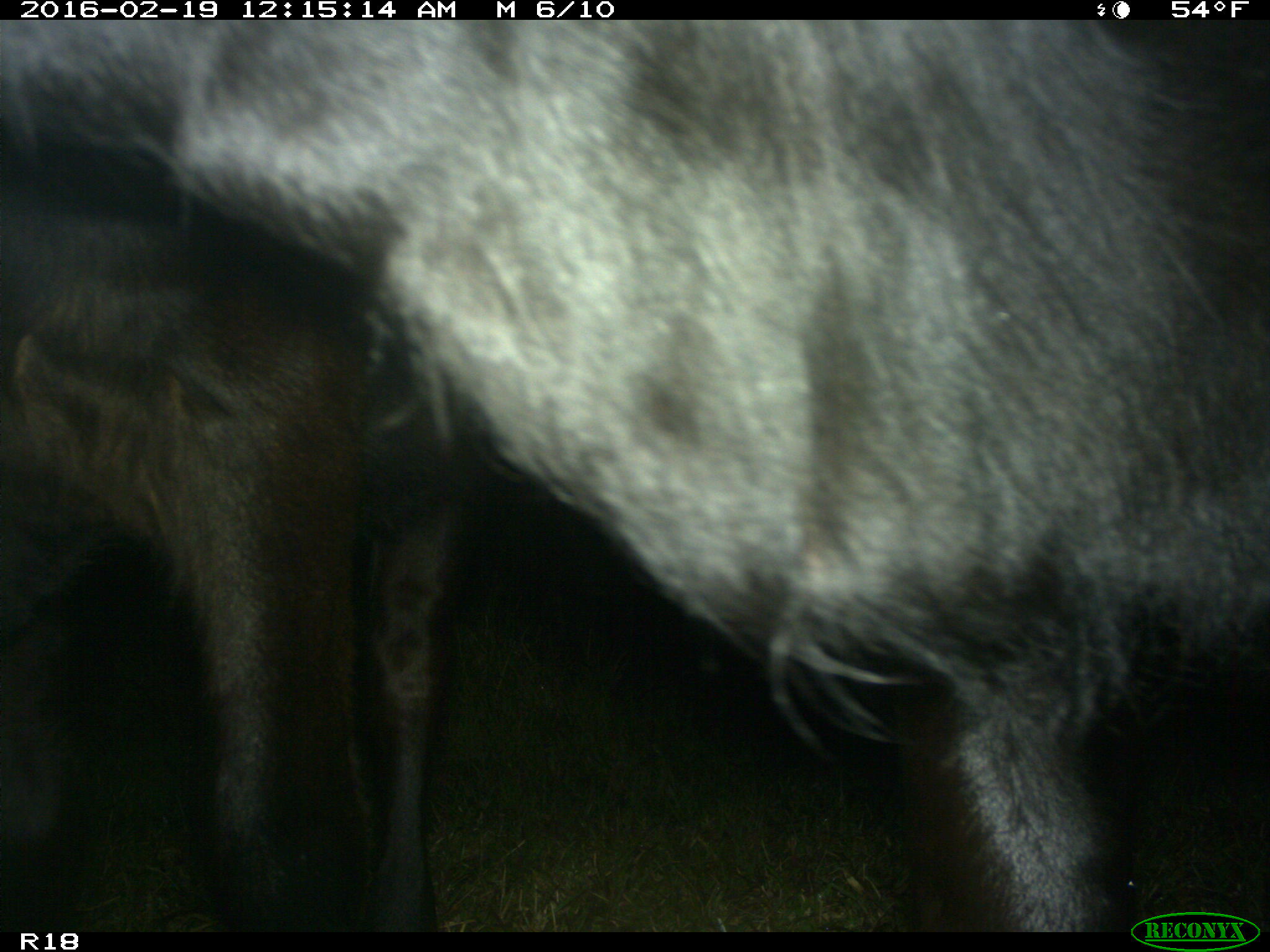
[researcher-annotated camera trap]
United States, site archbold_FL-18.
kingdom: Animalia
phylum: Chordata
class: Mammalia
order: Artiodactyla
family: Bovidae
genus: Bos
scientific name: Bos taurus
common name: domestic cow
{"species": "Bos taurus (domestic cow)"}